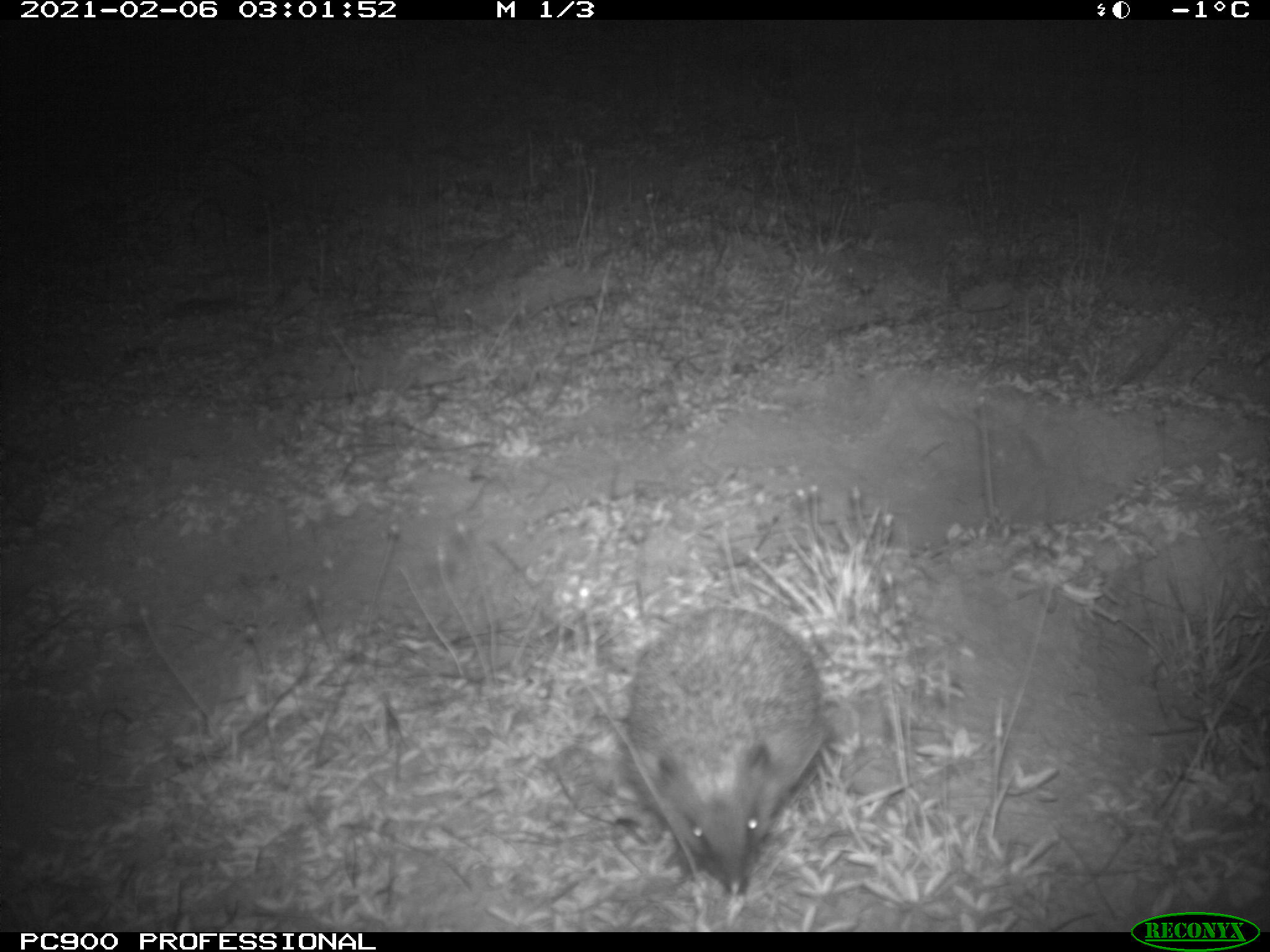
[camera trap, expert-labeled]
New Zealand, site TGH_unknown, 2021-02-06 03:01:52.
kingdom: Animalia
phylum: Chordata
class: Mammalia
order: Eulipotyphla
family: Erinaceidae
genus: Erinaceus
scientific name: Erinaceus europaeus europaeus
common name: european hedgehog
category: hedgehog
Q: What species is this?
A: Hedgehog (european hedgehog) (Erinaceus europaeus europaeus).